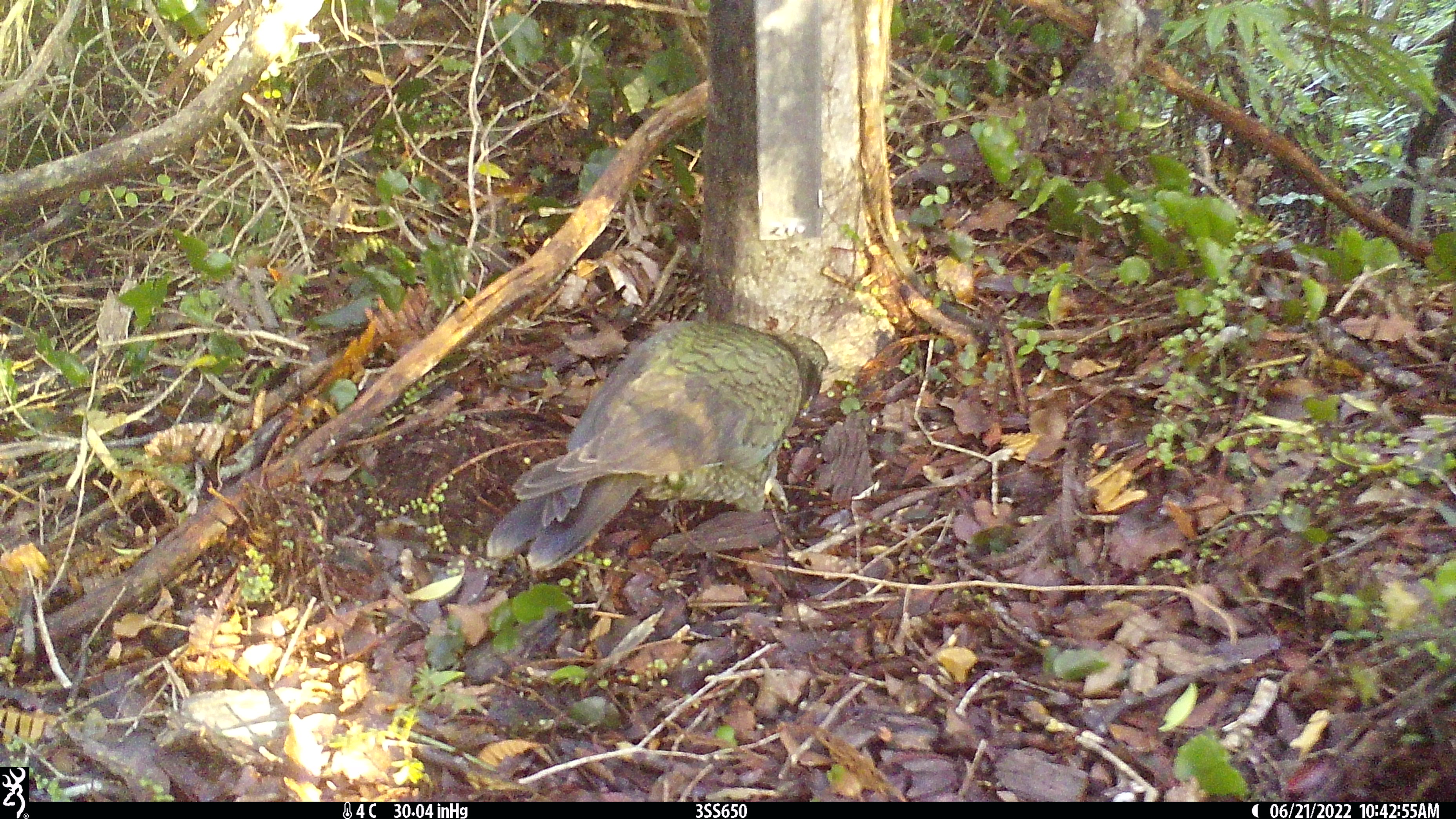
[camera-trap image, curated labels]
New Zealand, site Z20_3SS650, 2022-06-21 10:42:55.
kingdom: Animalia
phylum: Chordata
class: Aves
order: Psittaciformes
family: Strigopidae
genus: Nestor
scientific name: Nestor notabilis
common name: kea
Kea (Nestor notabilis).